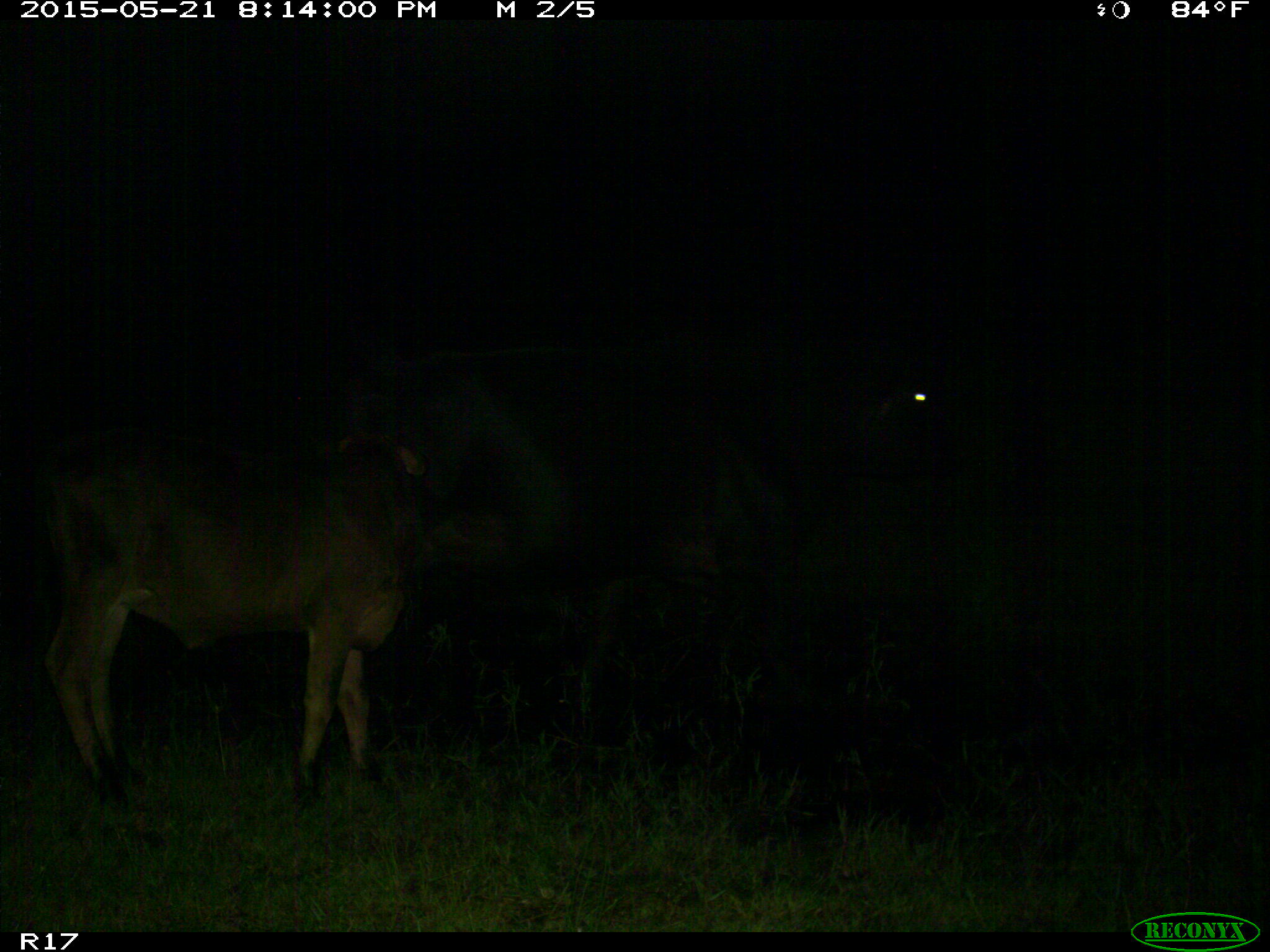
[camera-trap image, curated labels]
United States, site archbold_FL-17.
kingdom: Animalia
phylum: Chordata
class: Mammalia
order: Artiodactyla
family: Bovidae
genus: Bos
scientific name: Bos taurus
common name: domestic cow